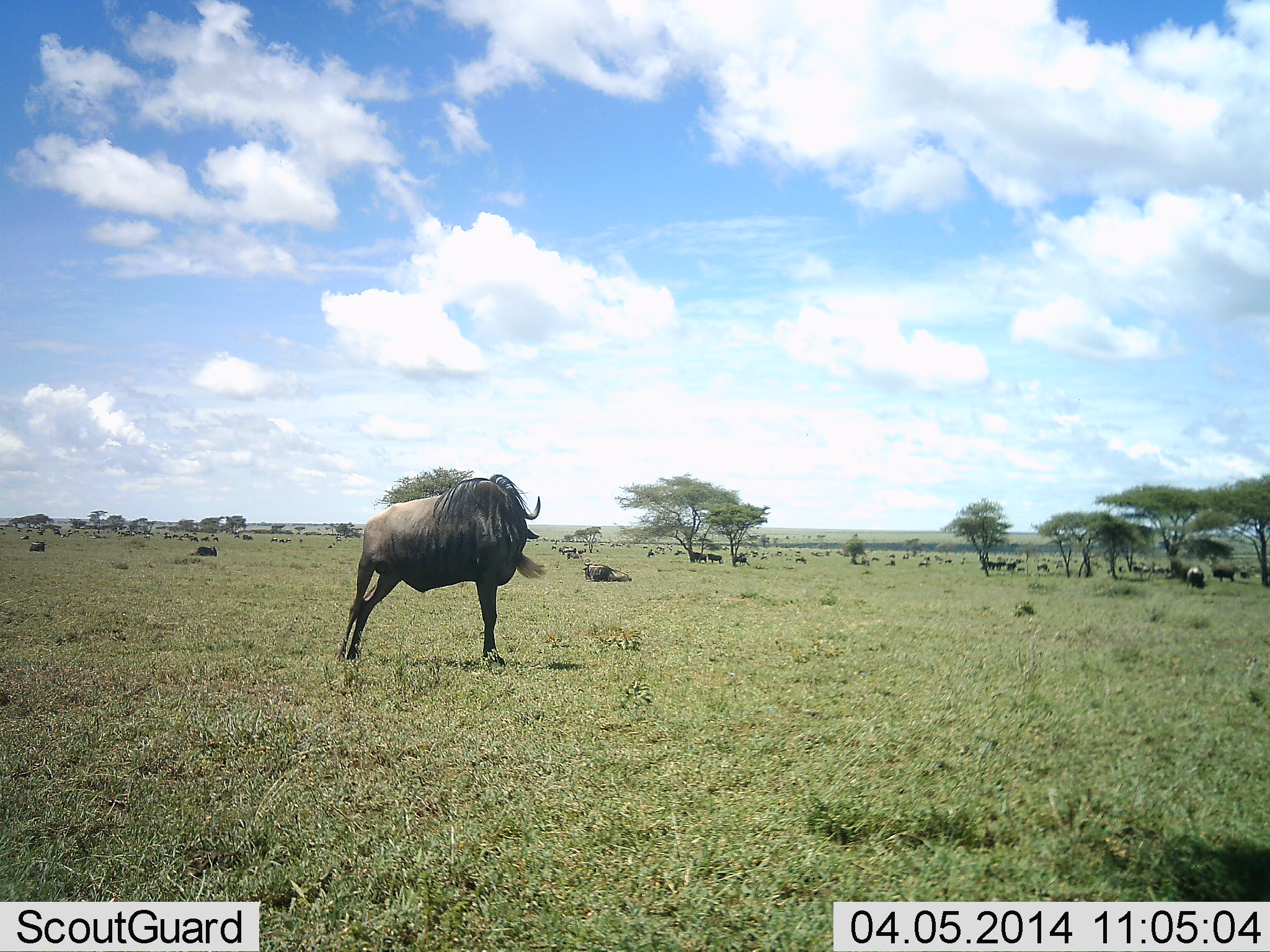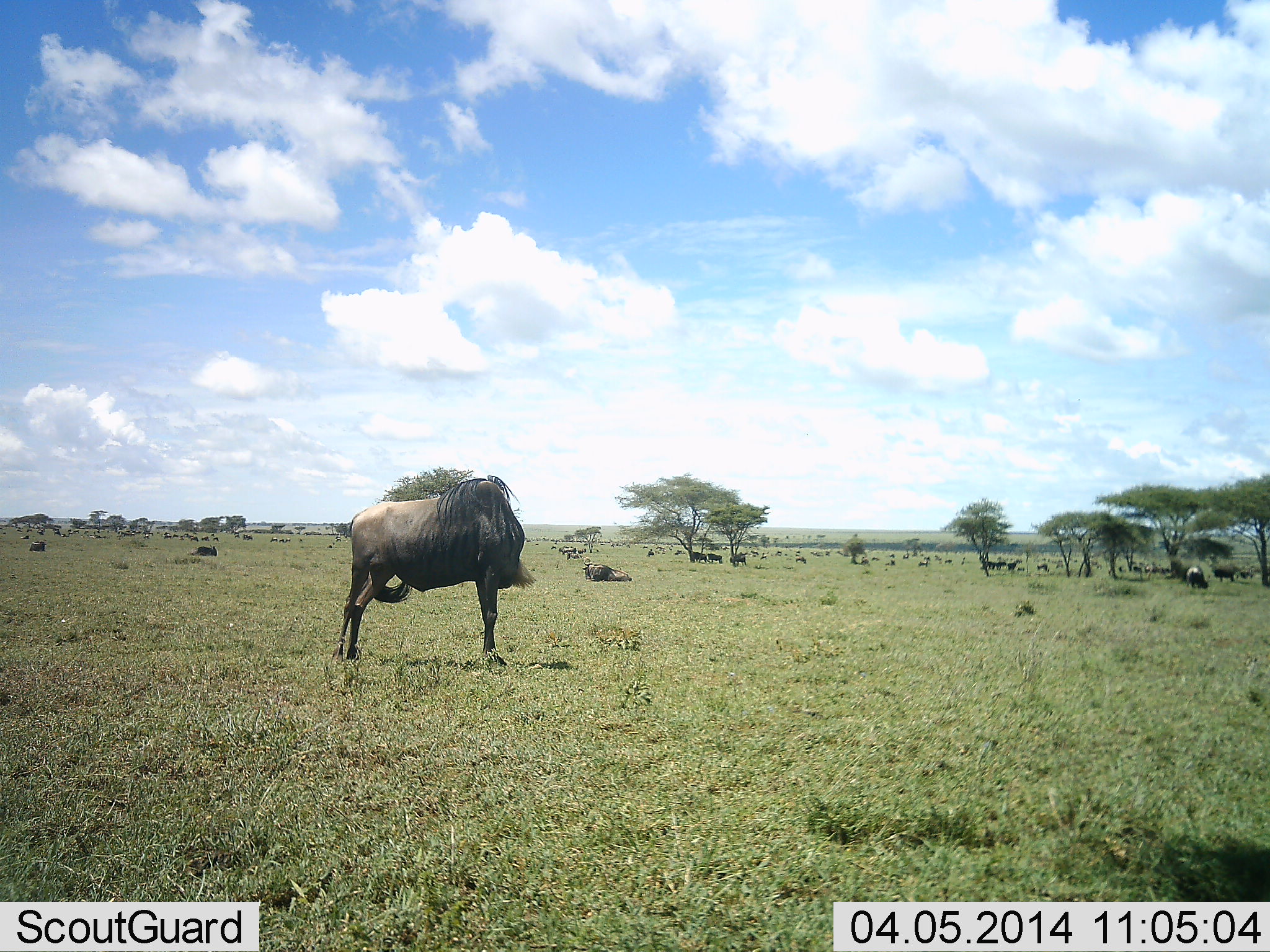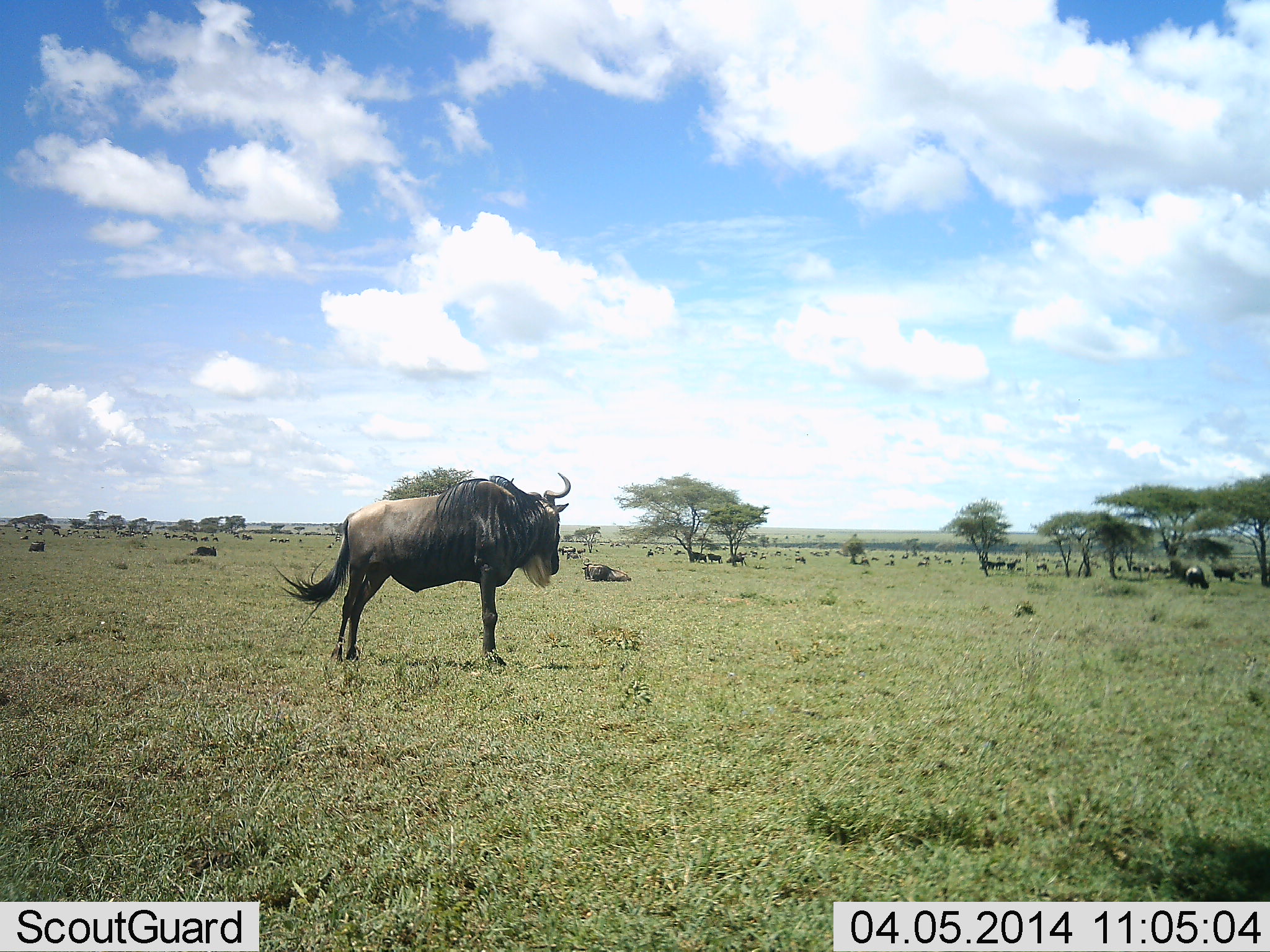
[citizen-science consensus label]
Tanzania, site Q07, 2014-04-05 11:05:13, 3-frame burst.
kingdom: Animalia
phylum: Chordata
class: Mammalia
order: Artiodactyla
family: Bovidae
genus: Connochaetes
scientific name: Connochaetes taurinus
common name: blue wildebeest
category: wildebeest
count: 11-50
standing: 80%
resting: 60%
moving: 10%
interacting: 0%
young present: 0%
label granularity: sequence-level